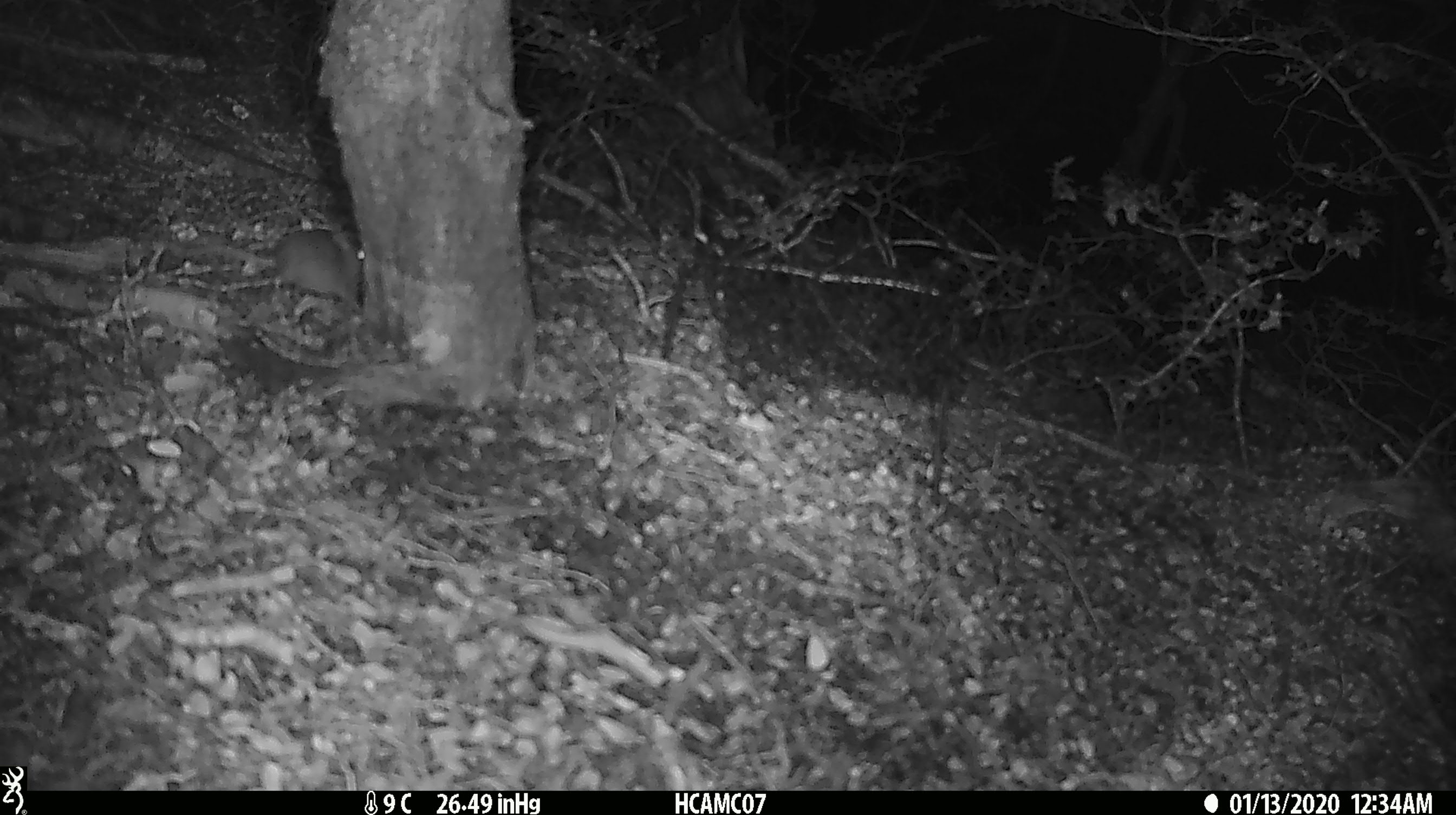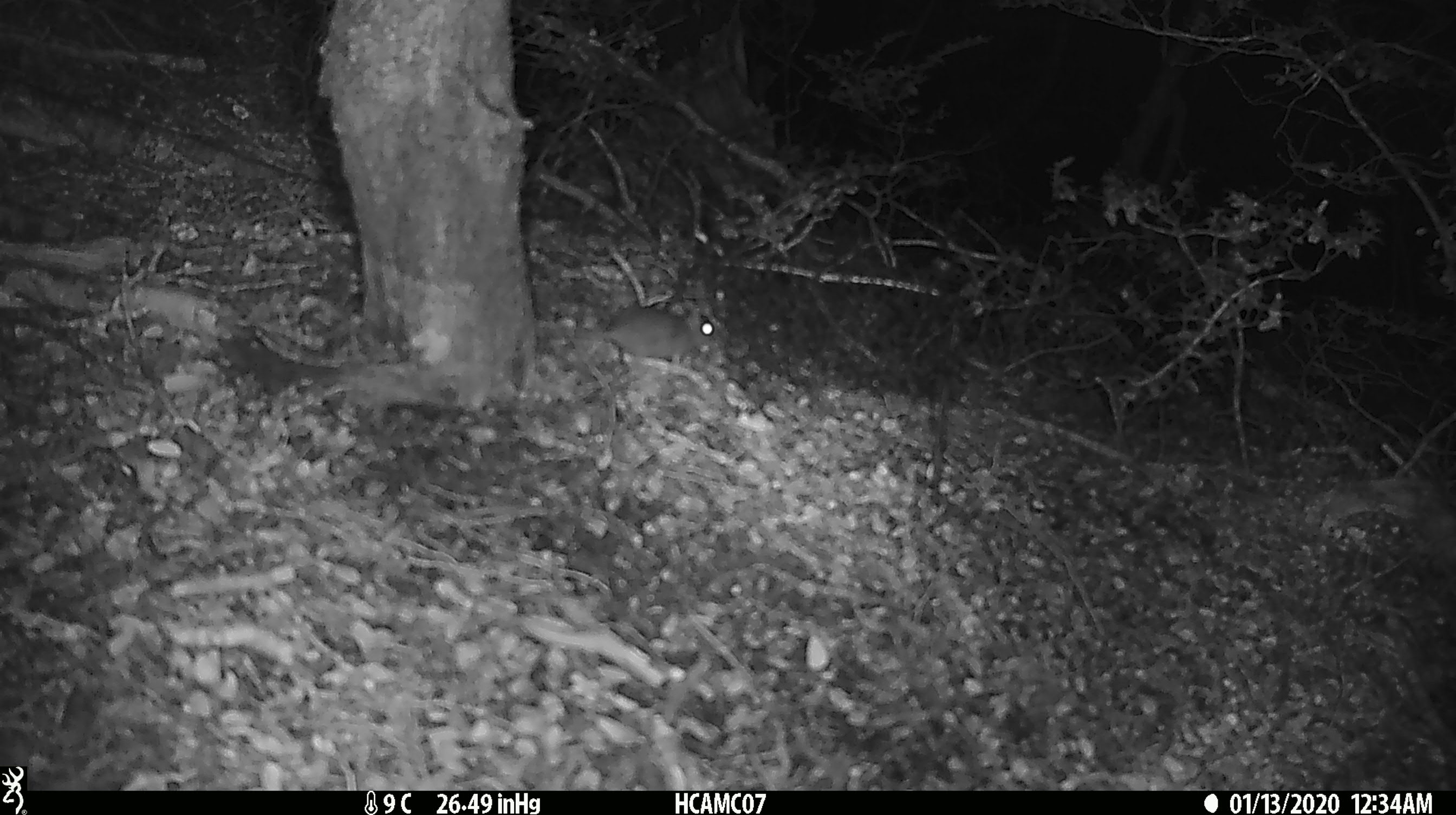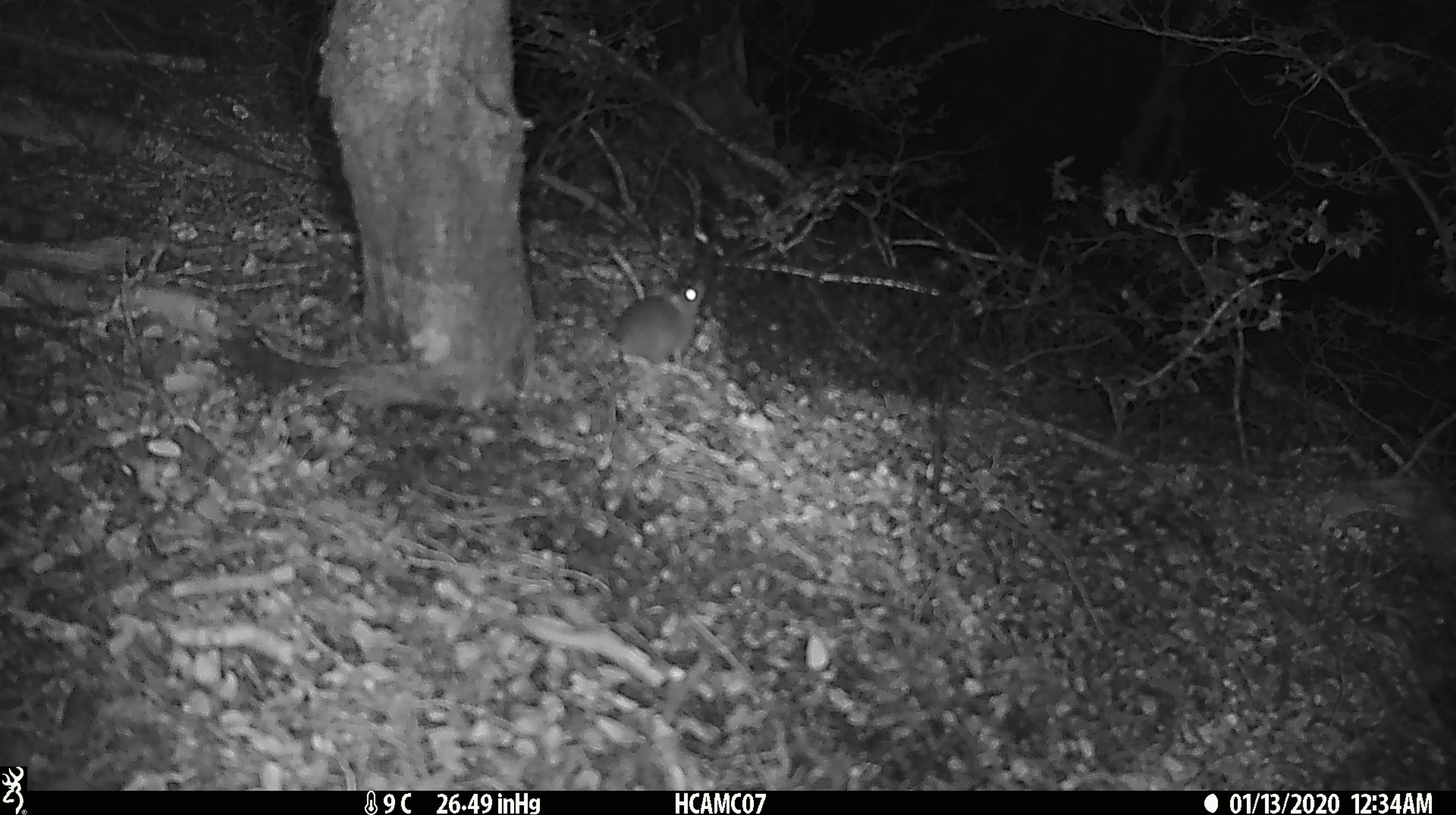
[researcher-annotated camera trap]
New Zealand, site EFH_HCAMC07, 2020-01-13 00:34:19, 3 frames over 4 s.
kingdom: Animalia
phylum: Chordata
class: Mammalia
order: Rodentia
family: Muridae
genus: Mus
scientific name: Mus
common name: mouse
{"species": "mouse (Mus)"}